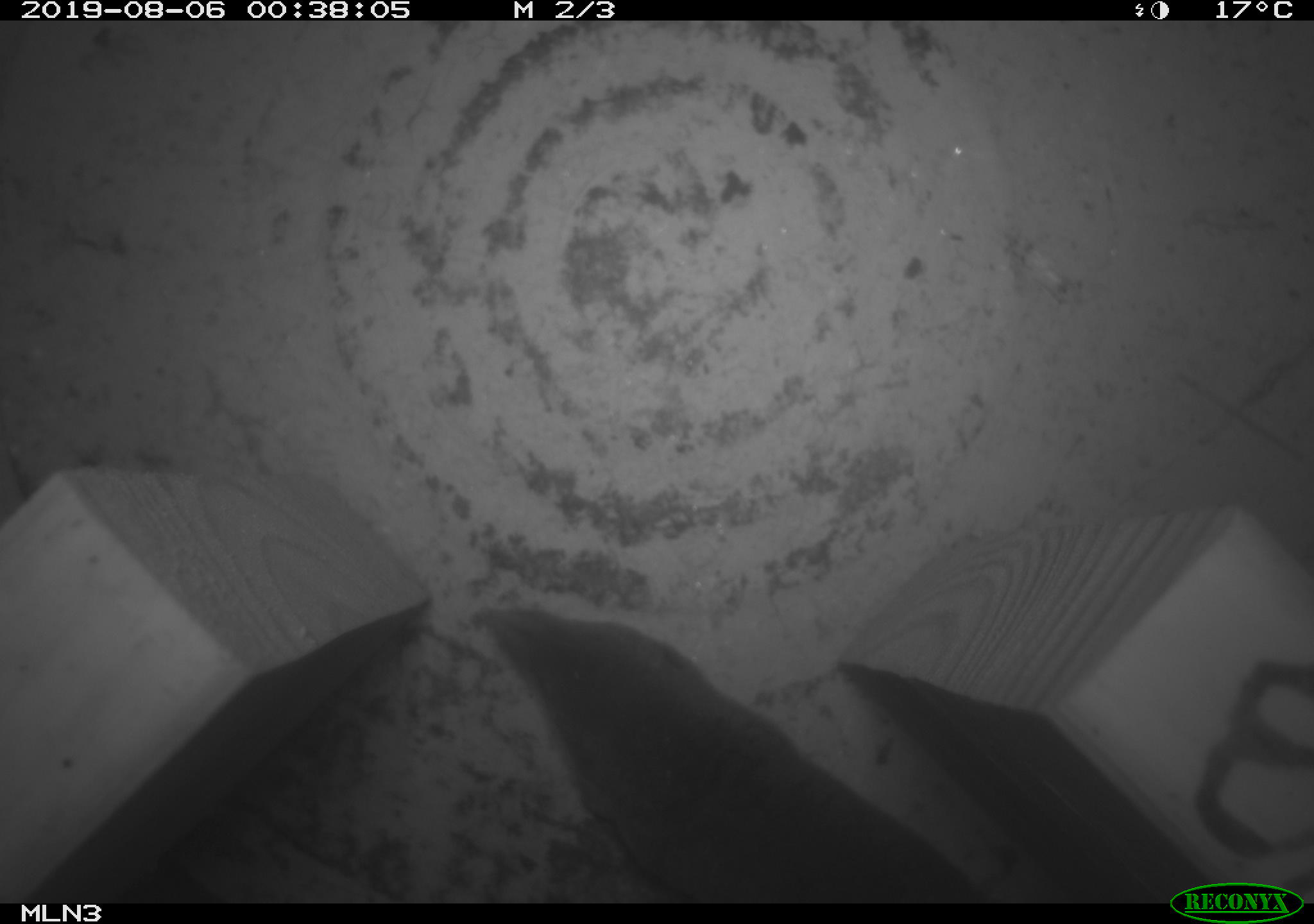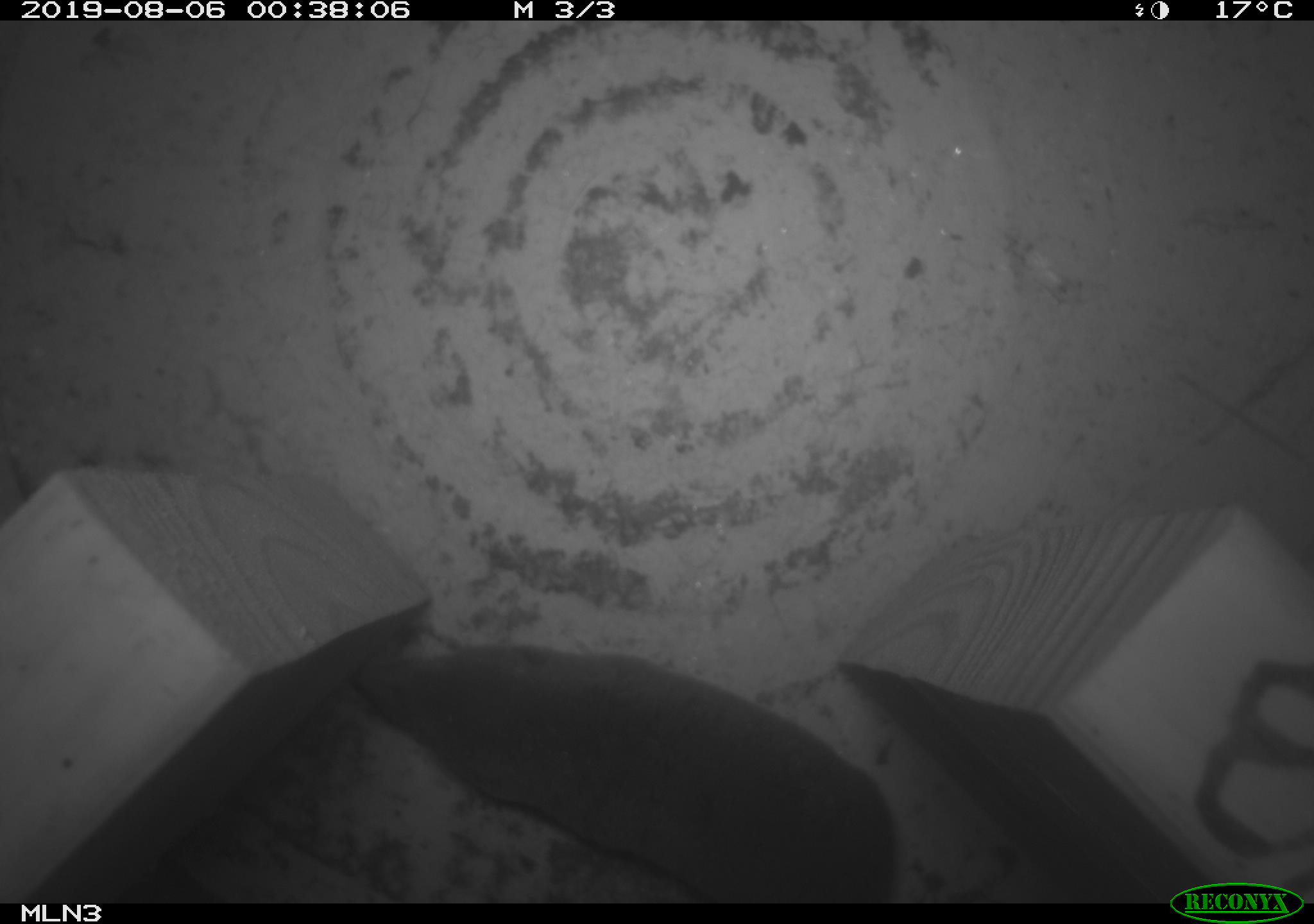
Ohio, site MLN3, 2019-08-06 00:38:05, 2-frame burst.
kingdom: Animalia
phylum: Chordata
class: Mammalia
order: Eulipotyphla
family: Soricidae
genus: Blarina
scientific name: Blarina brevicauda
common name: northern short-tailed shrew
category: n. short-tailed shrew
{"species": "n. short-tailed shrew (northern short-tailed shrew) (Blarina brevicauda)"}